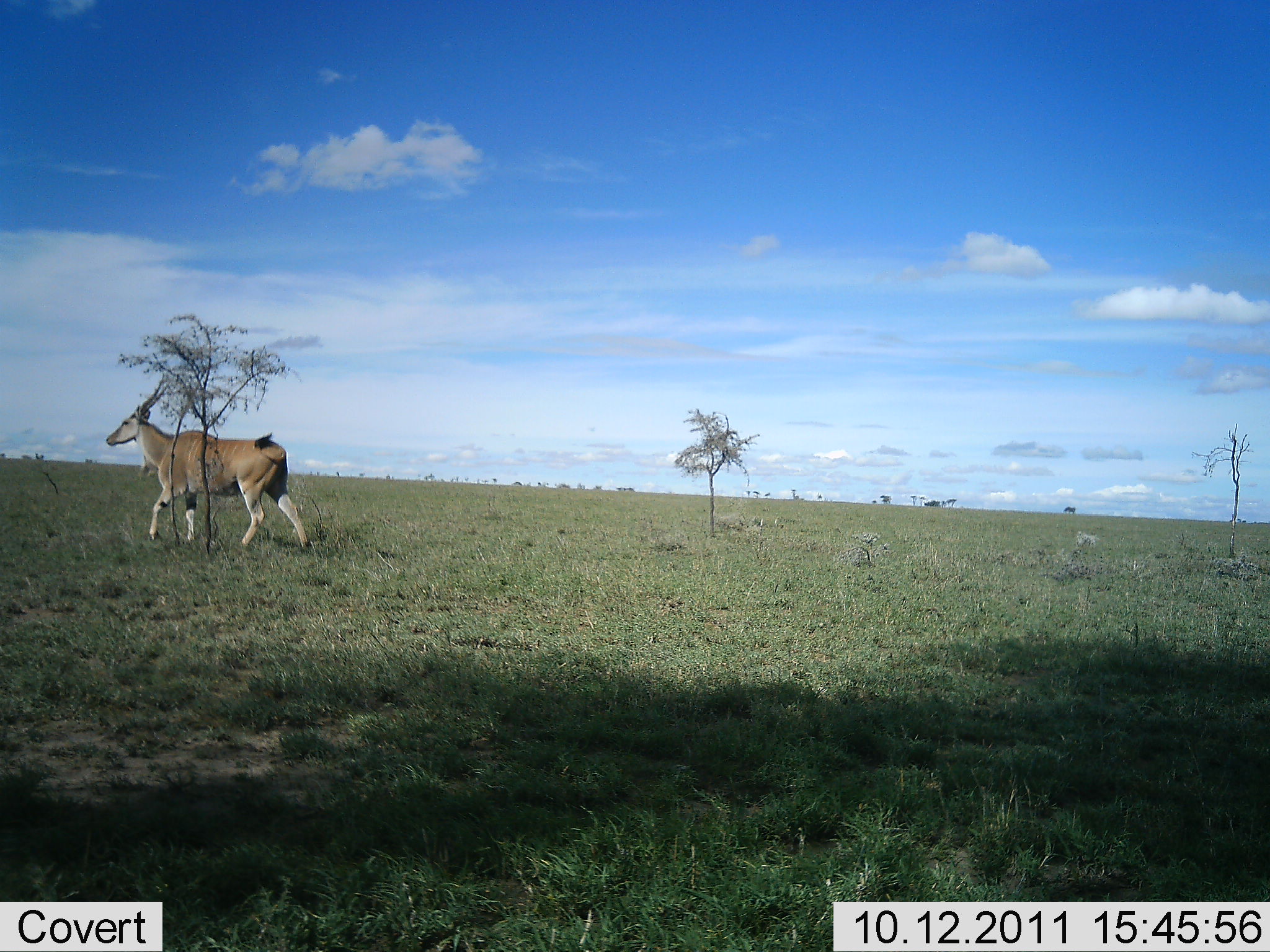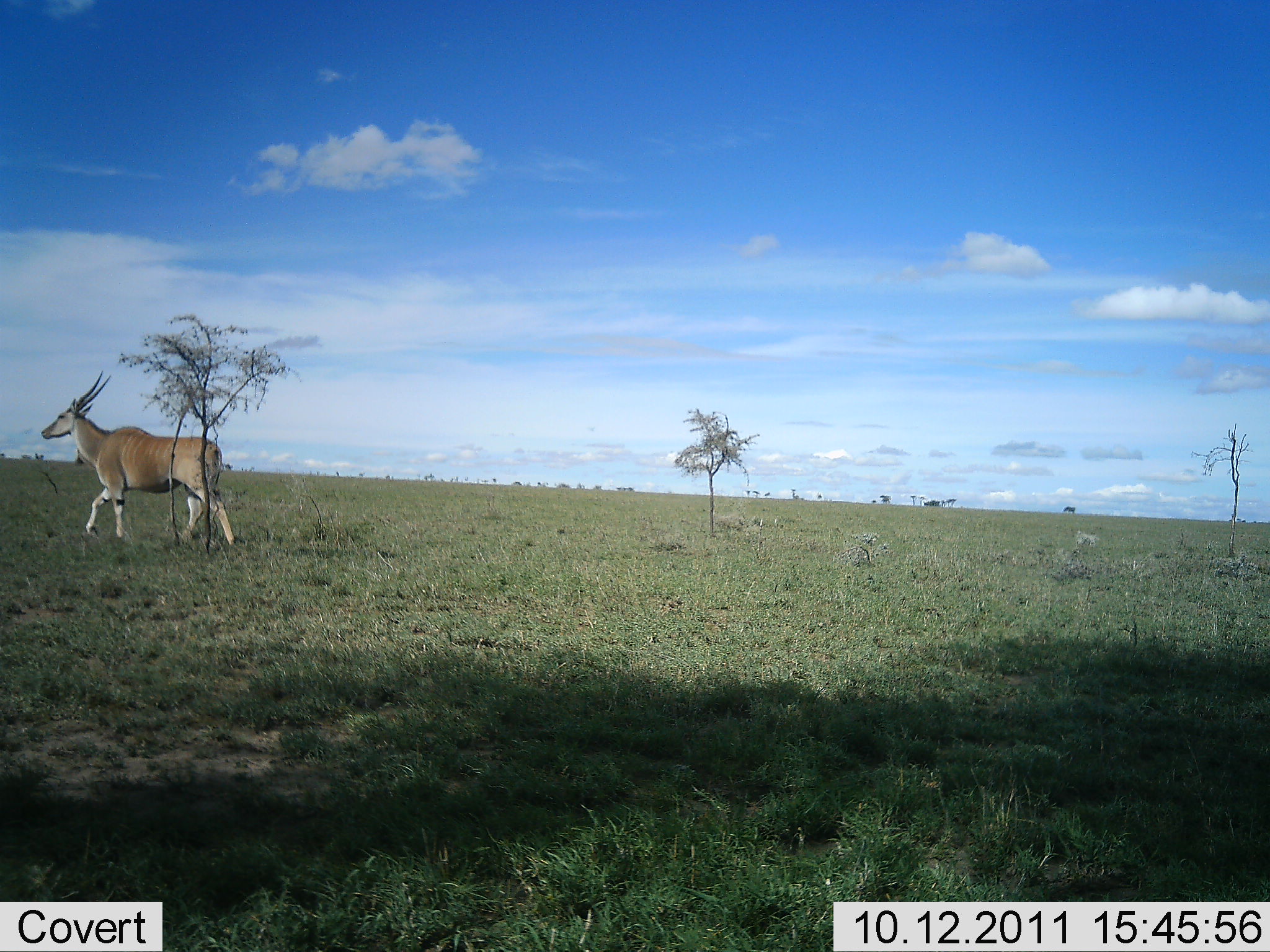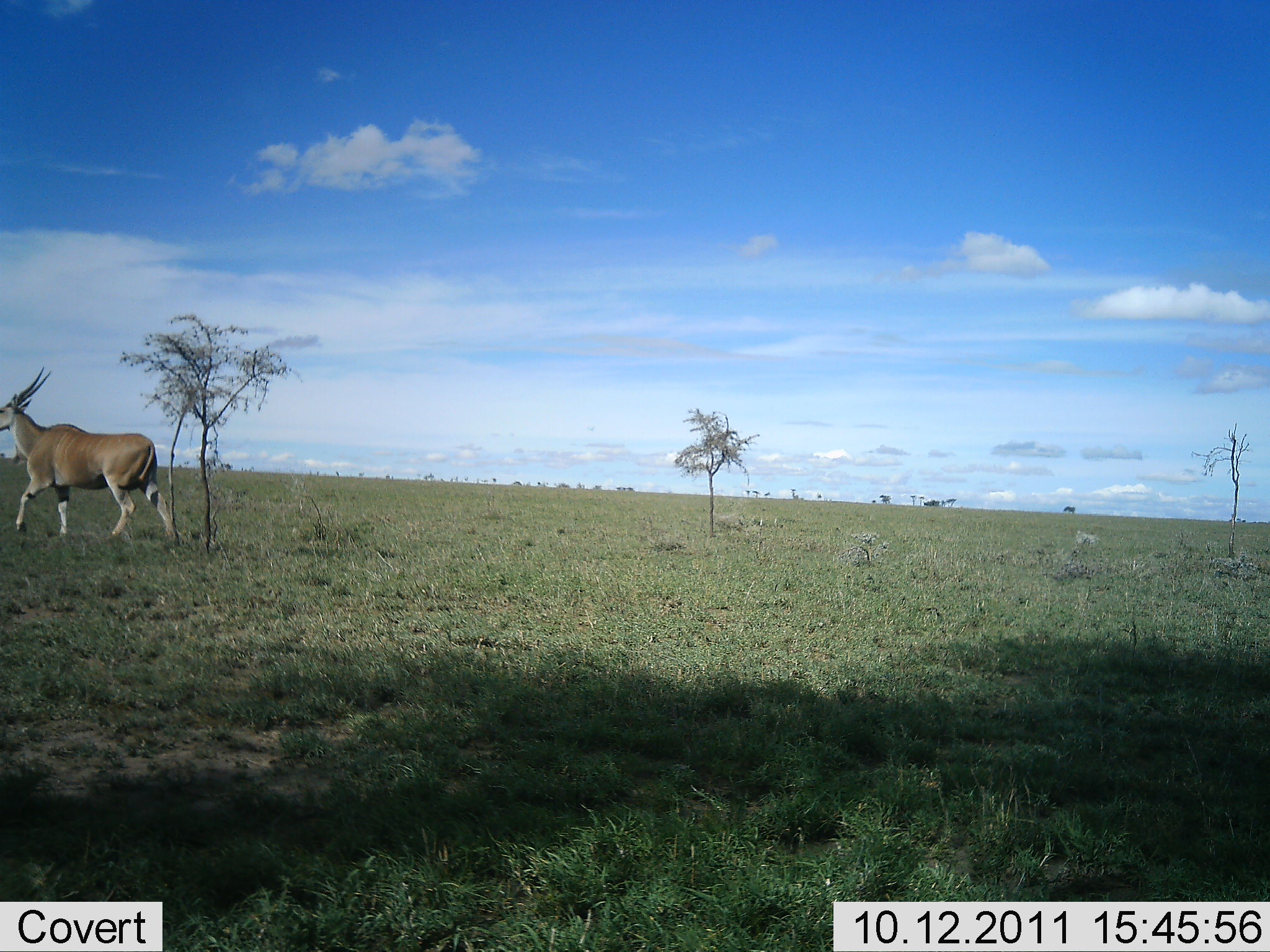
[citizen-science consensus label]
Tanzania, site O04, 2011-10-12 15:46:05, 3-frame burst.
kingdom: Animalia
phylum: Chordata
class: Mammalia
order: Artiodactyla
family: Bovidae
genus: Tragelaphus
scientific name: Tragelaphus oryx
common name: eland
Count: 1.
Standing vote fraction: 0%.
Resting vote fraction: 0%.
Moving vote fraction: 100%.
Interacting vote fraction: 0%.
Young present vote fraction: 0%.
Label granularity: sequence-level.